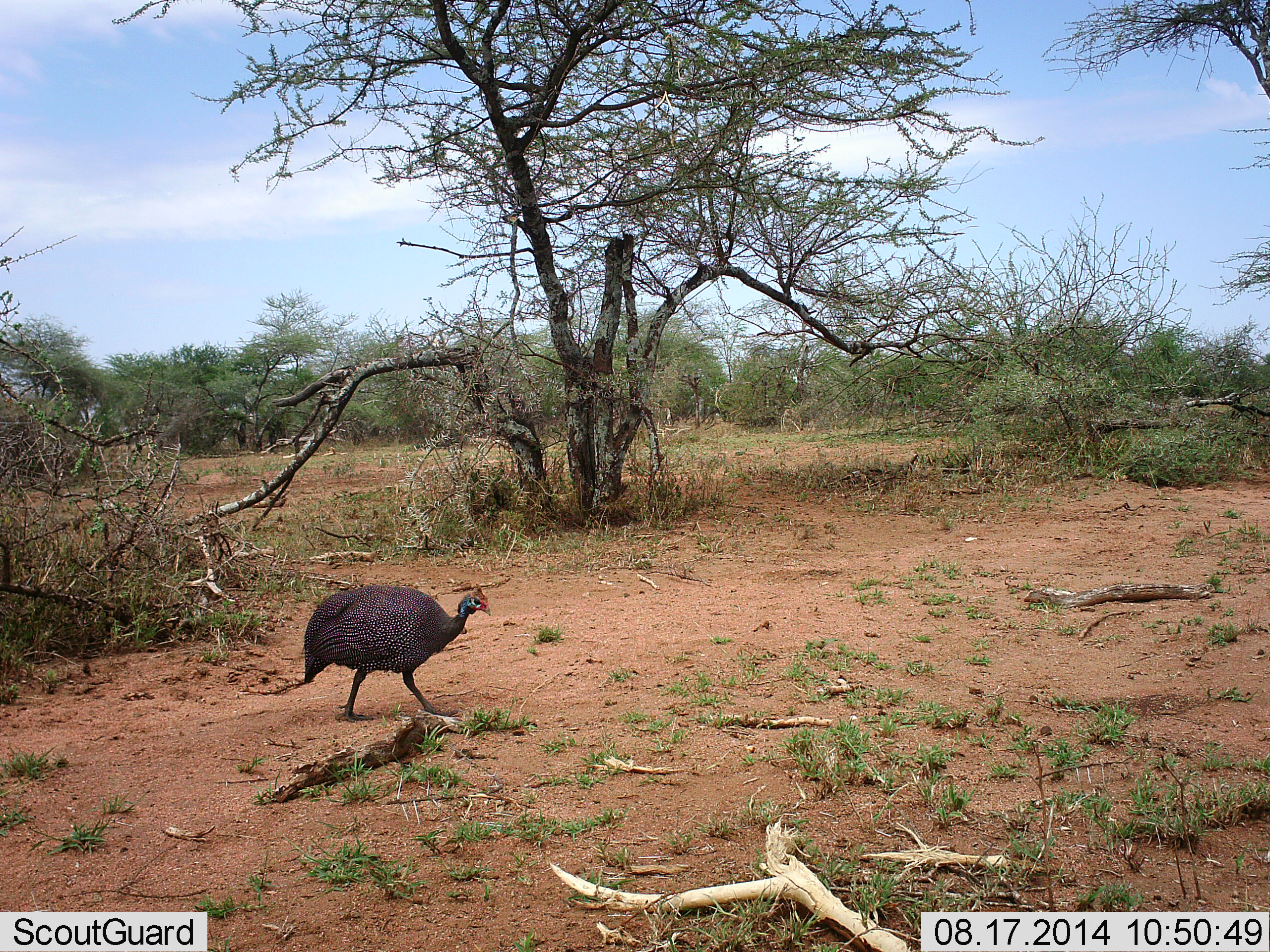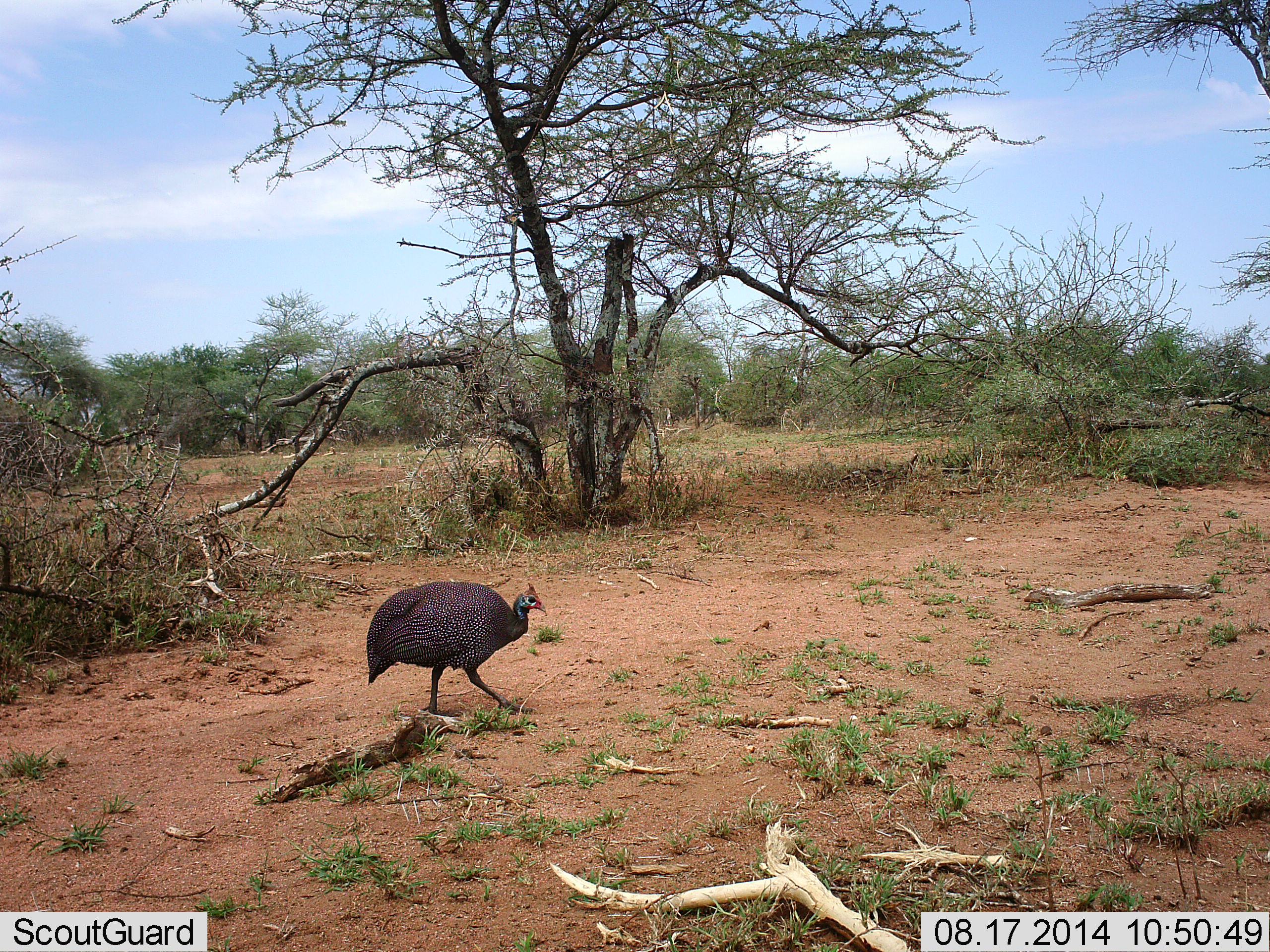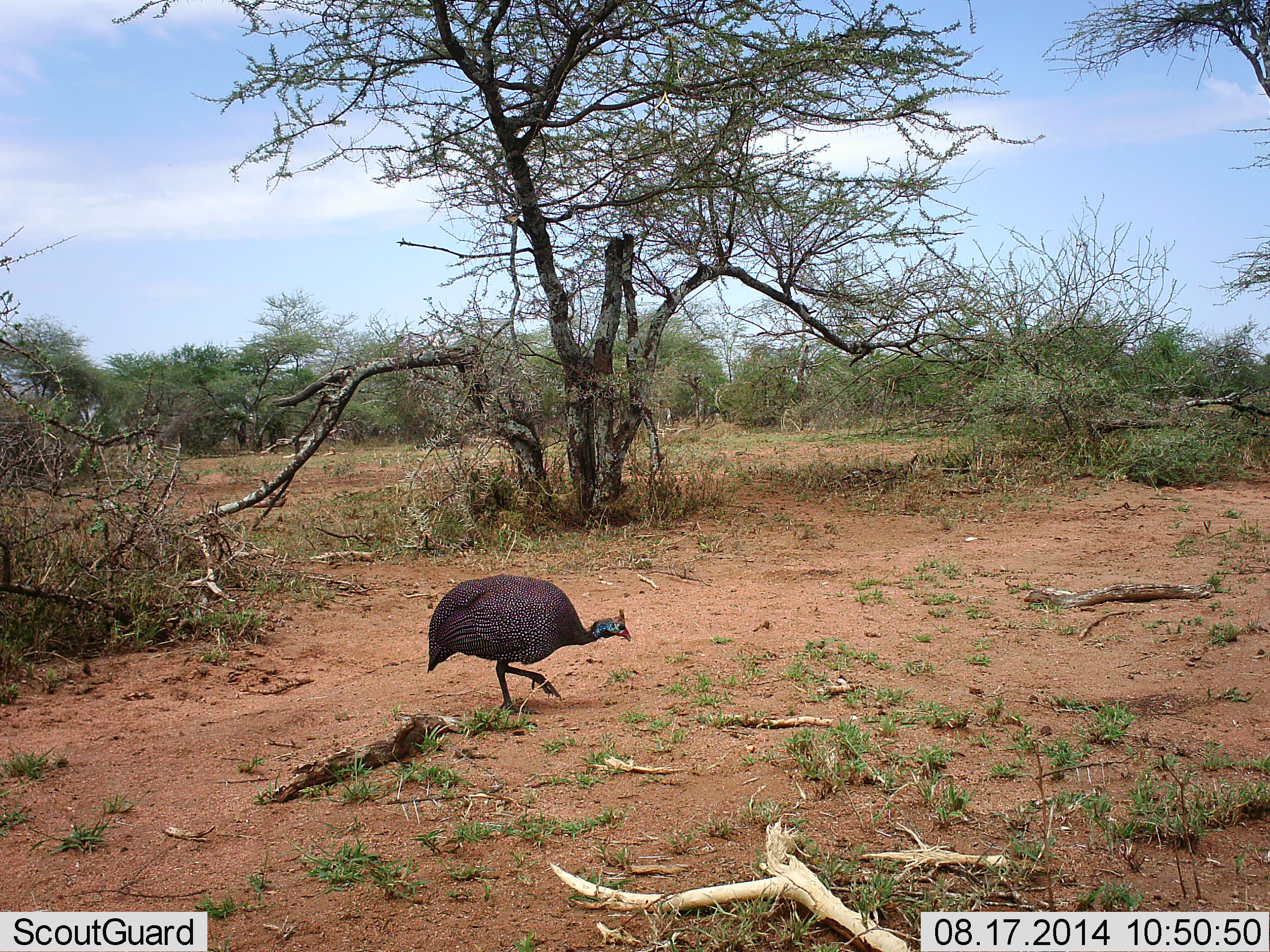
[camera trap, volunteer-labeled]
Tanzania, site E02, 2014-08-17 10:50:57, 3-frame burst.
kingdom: Animalia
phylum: Chordata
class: Aves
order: Galliformes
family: Numididae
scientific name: Numididae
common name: guinea fowl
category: guineafowl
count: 1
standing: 0%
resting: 0%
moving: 100%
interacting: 0%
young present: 0%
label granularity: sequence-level